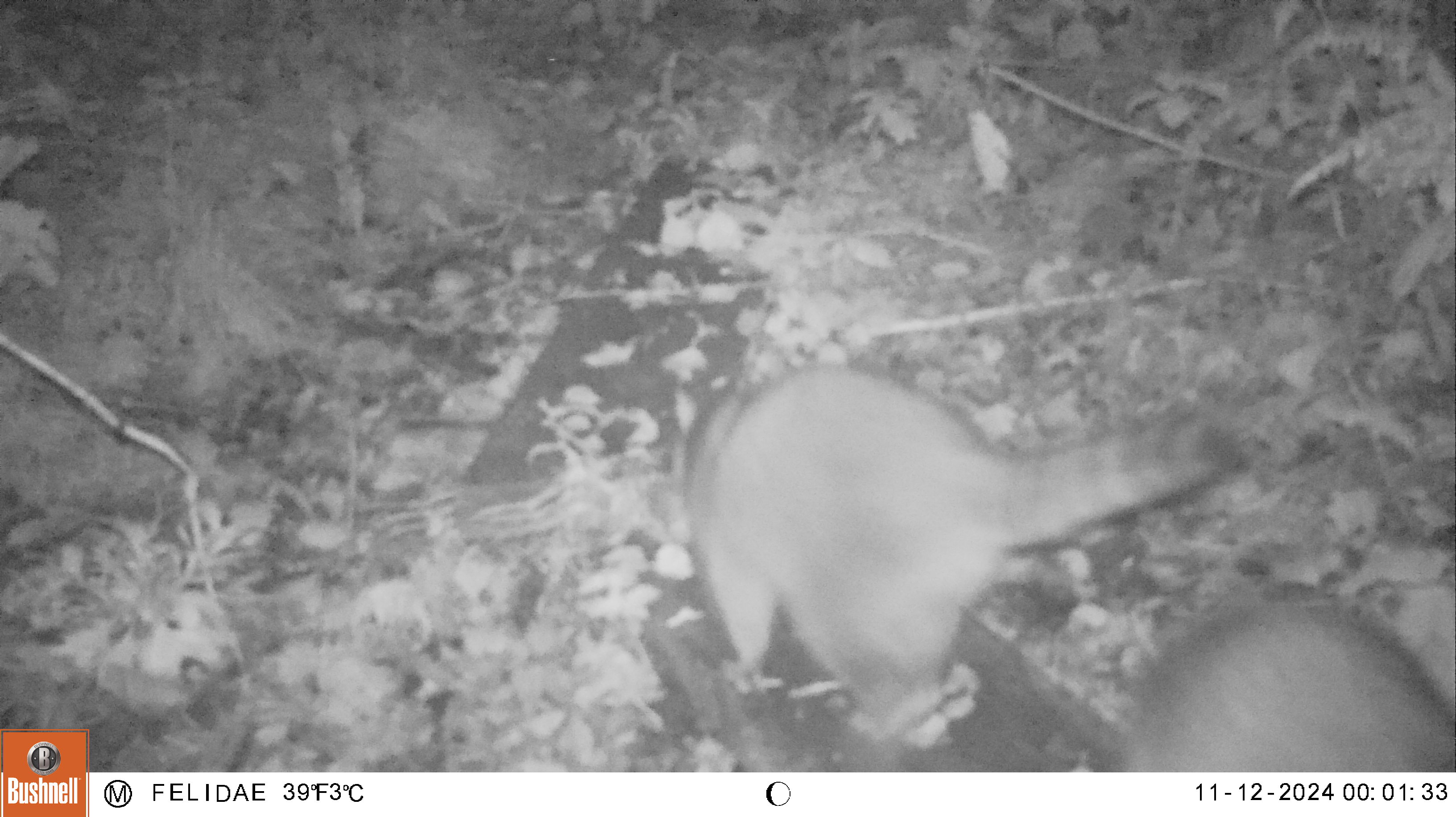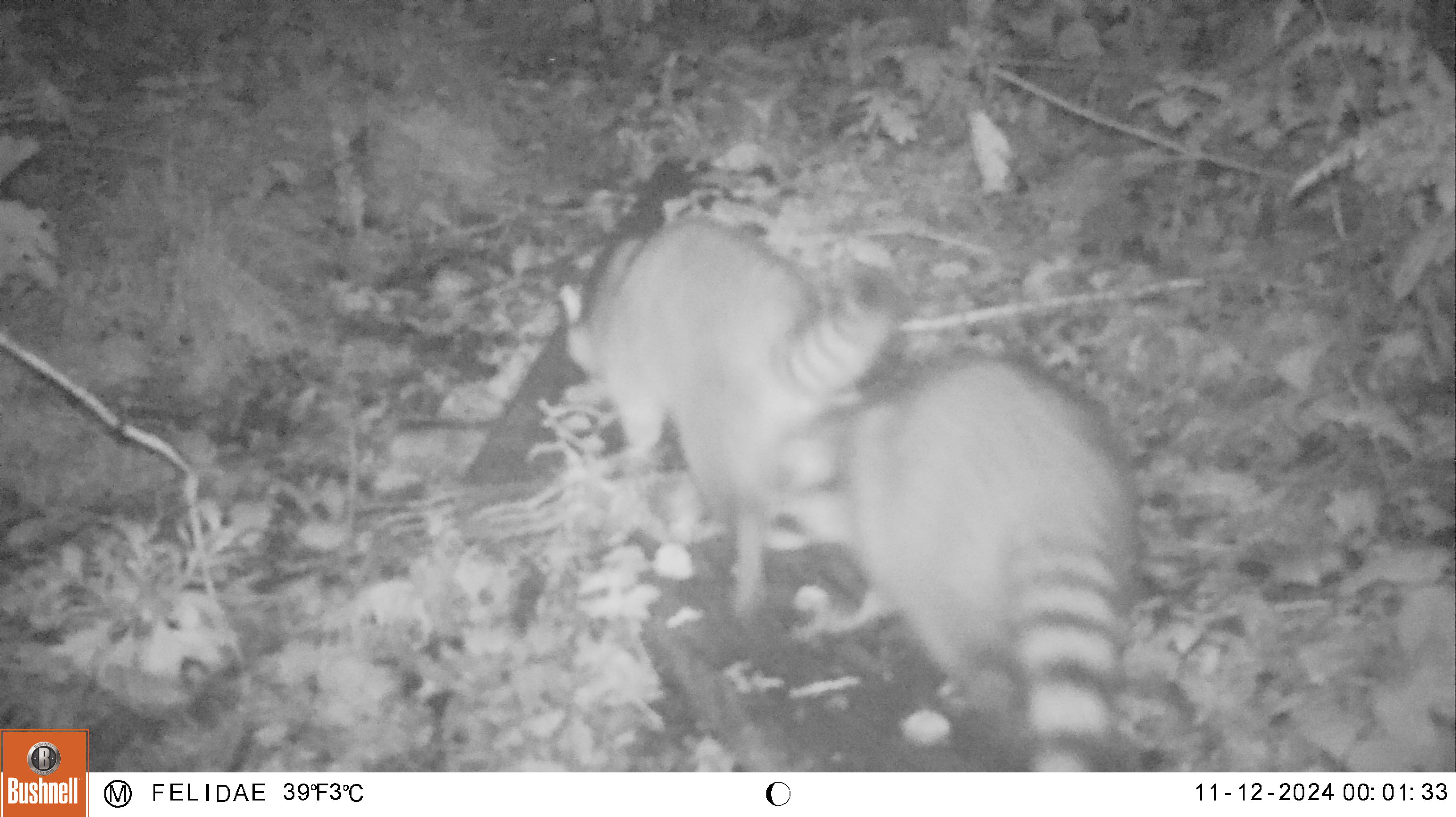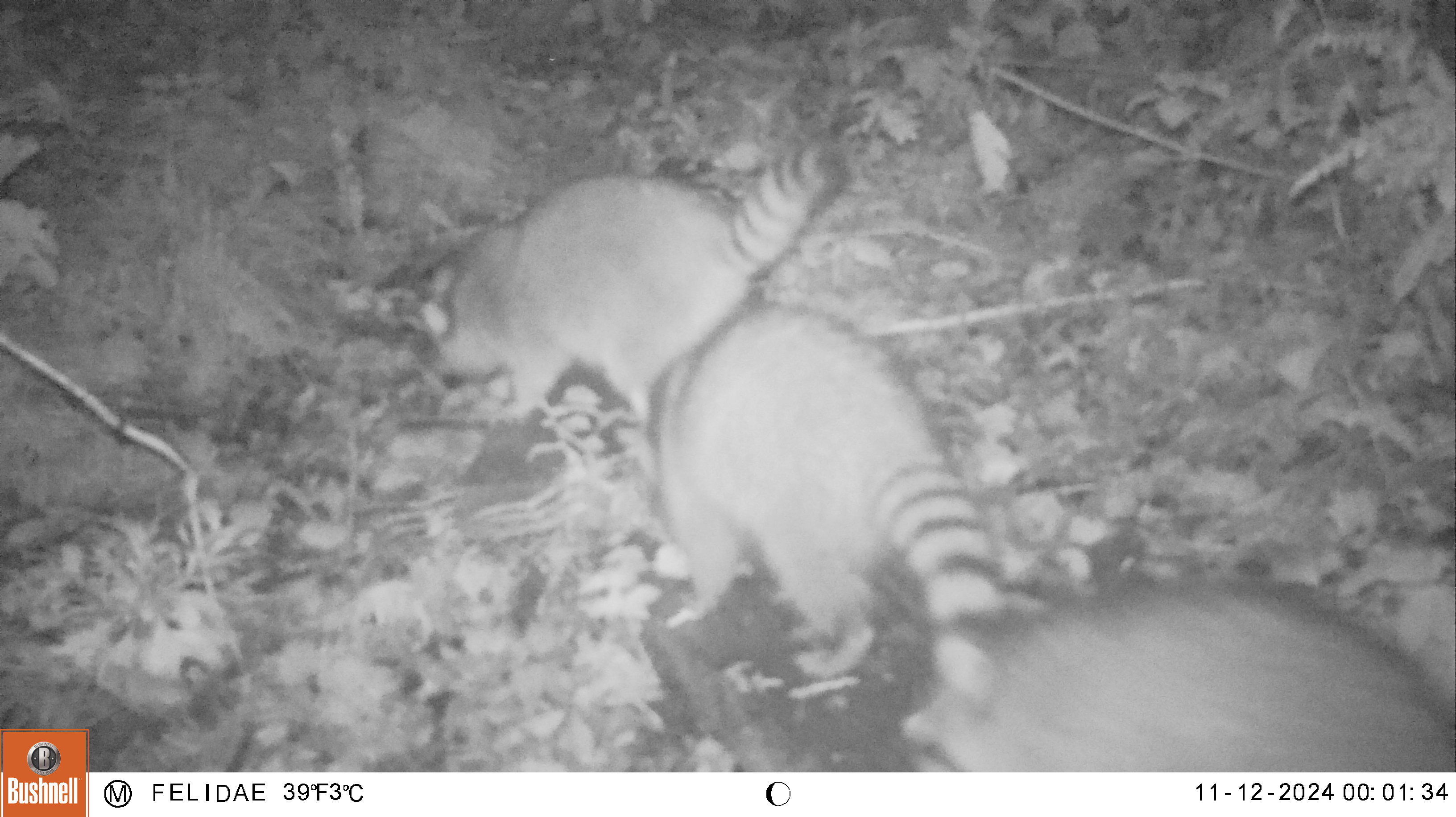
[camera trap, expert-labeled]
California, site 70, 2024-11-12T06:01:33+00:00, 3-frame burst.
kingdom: Animalia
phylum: Chordata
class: Mammalia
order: Carnivora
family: Procyonidae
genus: Procyon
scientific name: Procyon lotor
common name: raccoon